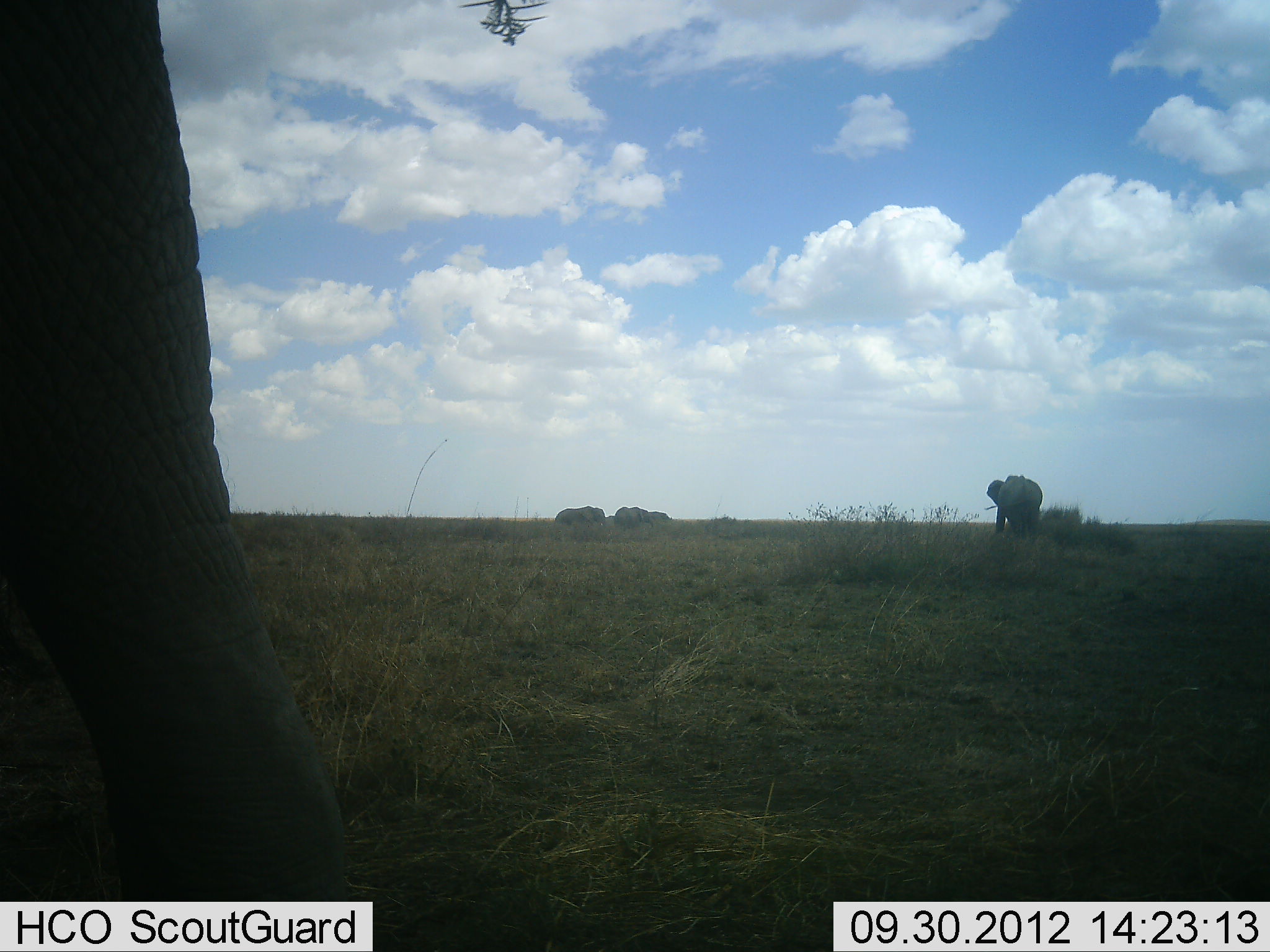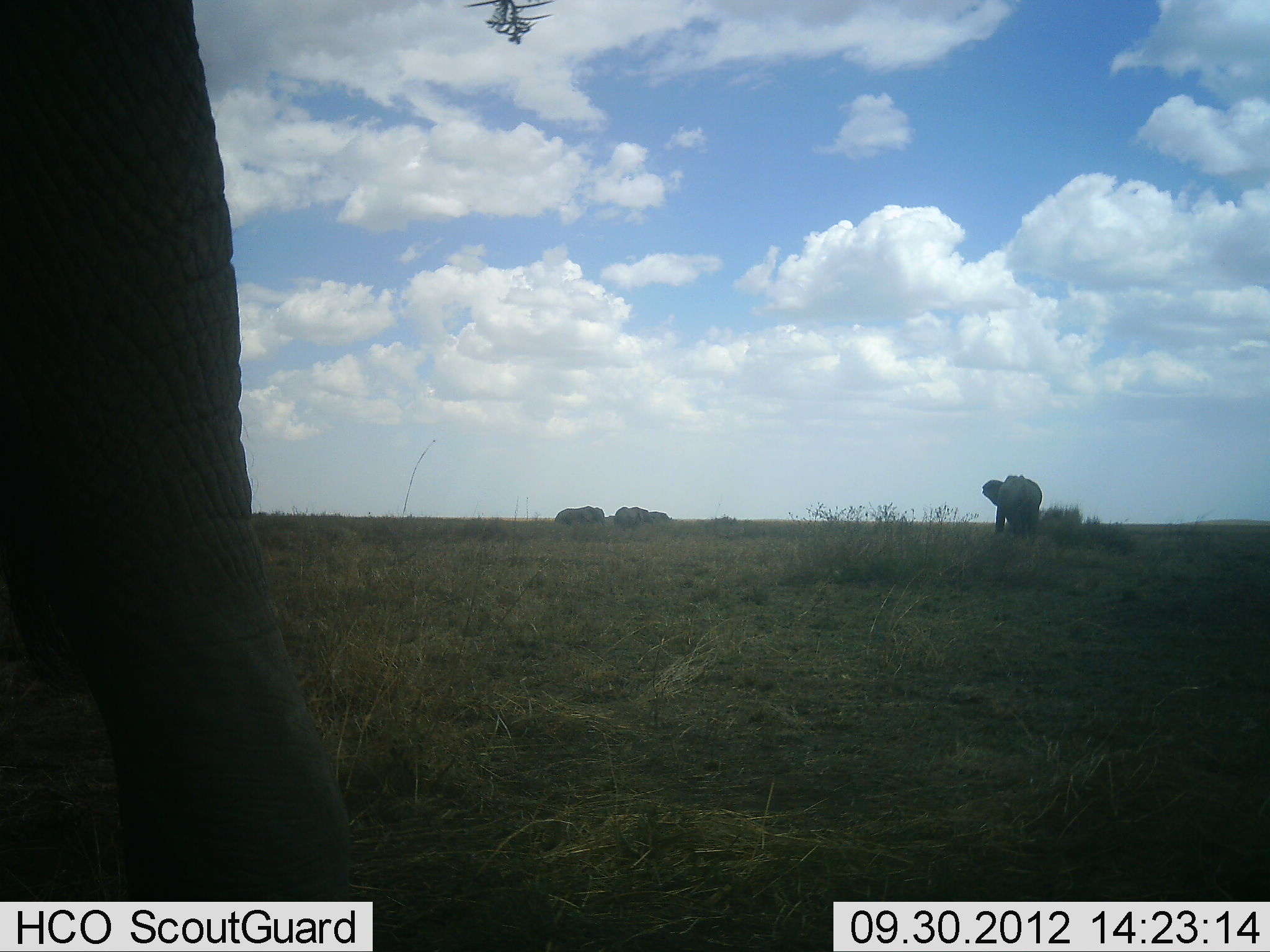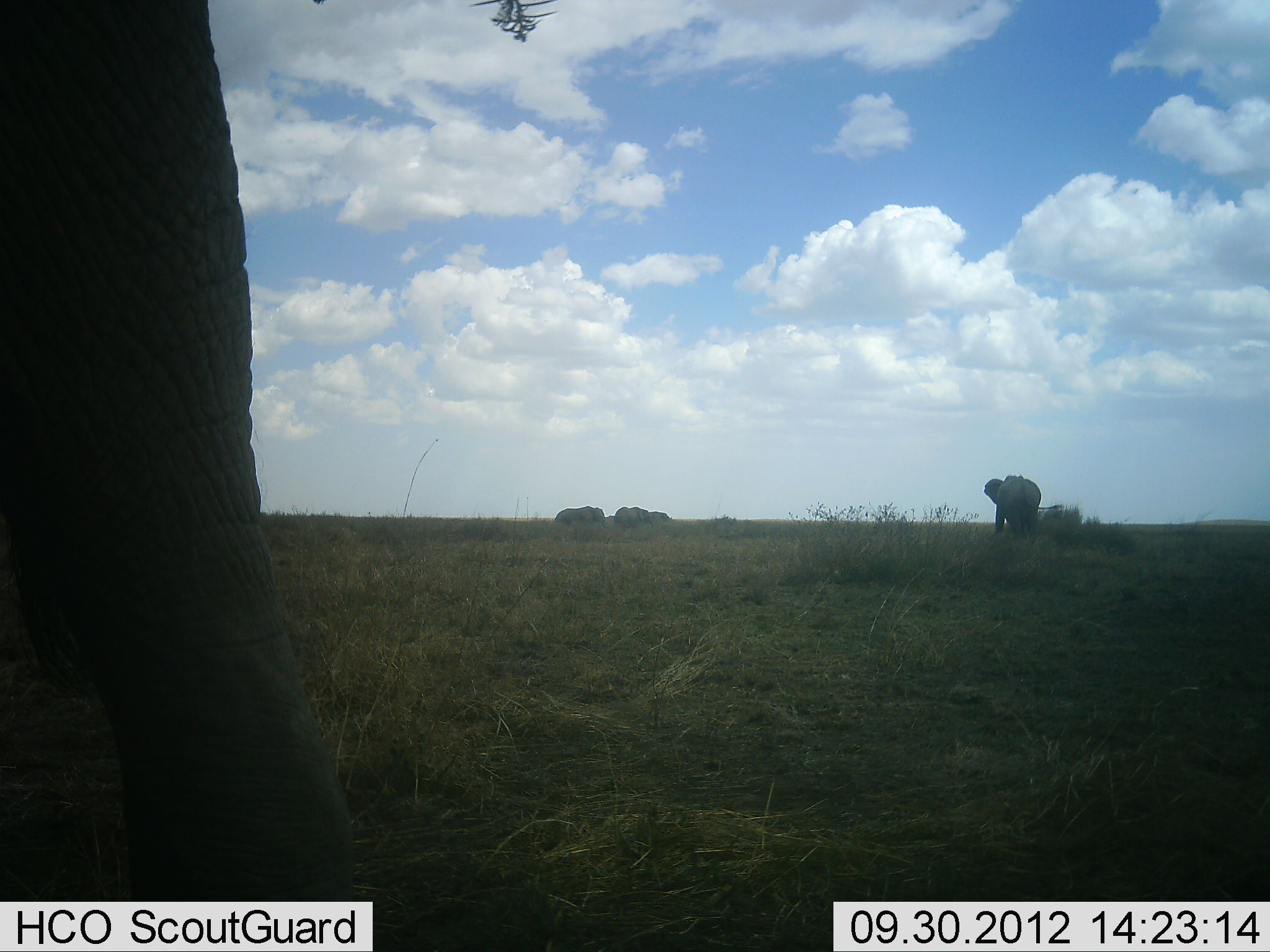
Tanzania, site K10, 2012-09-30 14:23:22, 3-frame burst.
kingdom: Animalia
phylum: Chordata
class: Mammalia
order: Proboscidea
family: Elephantidae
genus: Loxodonta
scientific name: Loxodonta africana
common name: african bush elephant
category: elephant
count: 4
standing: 80%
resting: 10%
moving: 20%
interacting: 0%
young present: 0%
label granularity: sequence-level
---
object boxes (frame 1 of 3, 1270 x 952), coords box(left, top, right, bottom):
animal: box(0, 2, 398, 951); box(984, 473, 1044, 538)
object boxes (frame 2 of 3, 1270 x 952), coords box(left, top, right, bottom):
animal: box(0, 0, 359, 952); box(979, 475, 1043, 542)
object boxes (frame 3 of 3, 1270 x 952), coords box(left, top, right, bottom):
animal: box(1, 0, 356, 952); box(981, 474, 1061, 541)